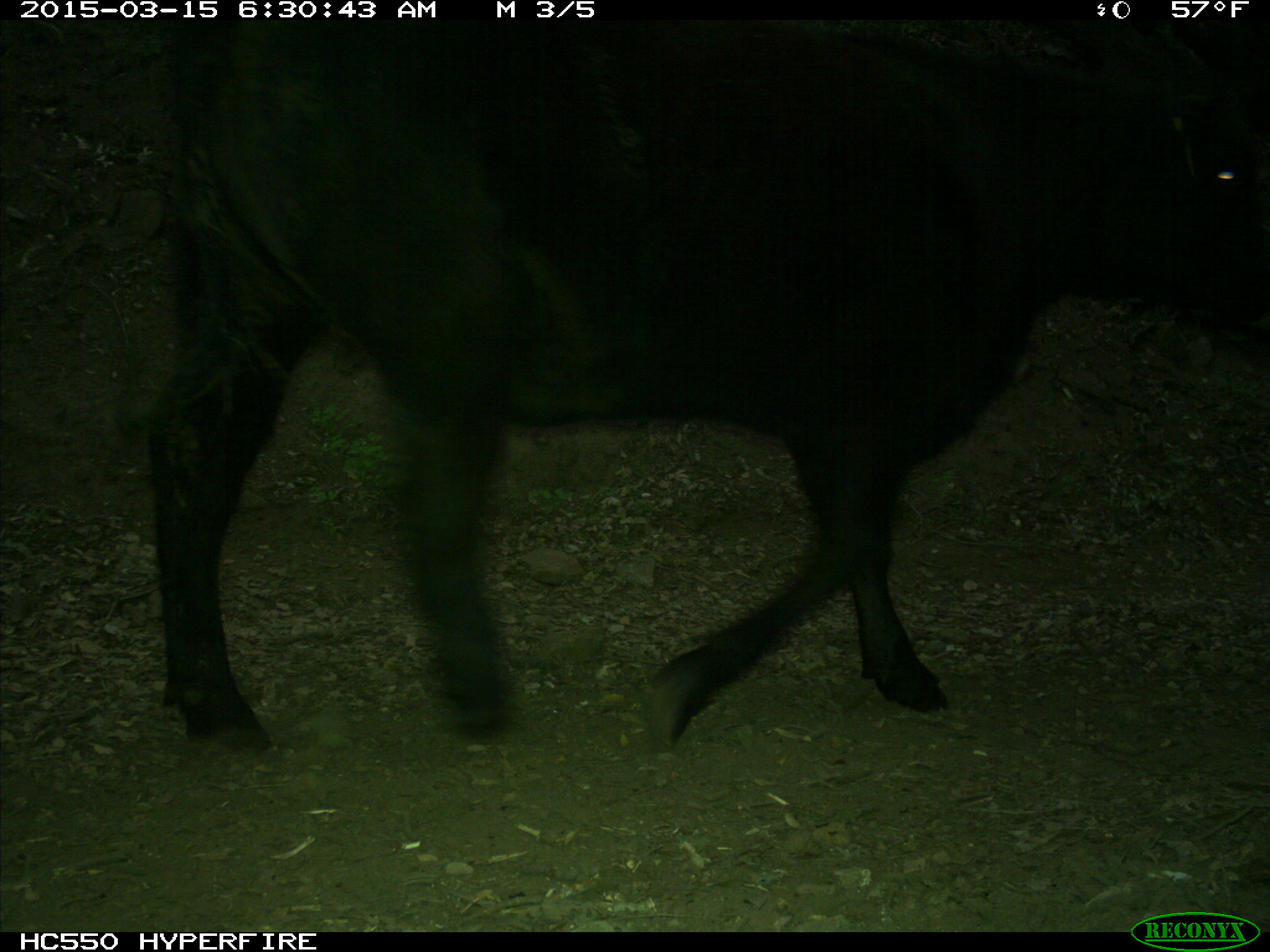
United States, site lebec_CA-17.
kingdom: Animalia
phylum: Chordata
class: Mammalia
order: Artiodactyla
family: Bovidae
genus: Bos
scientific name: Bos taurus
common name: domestic cow